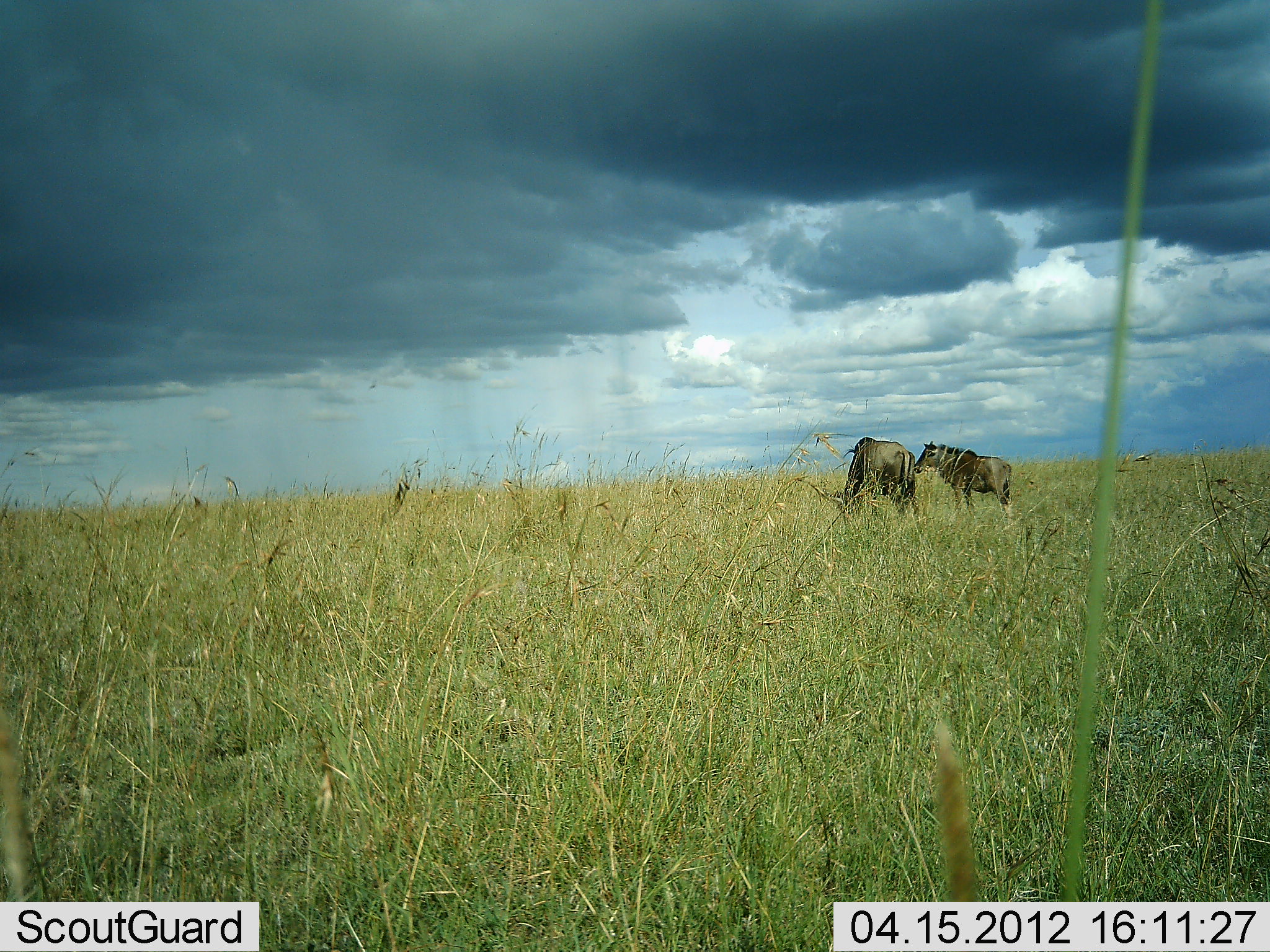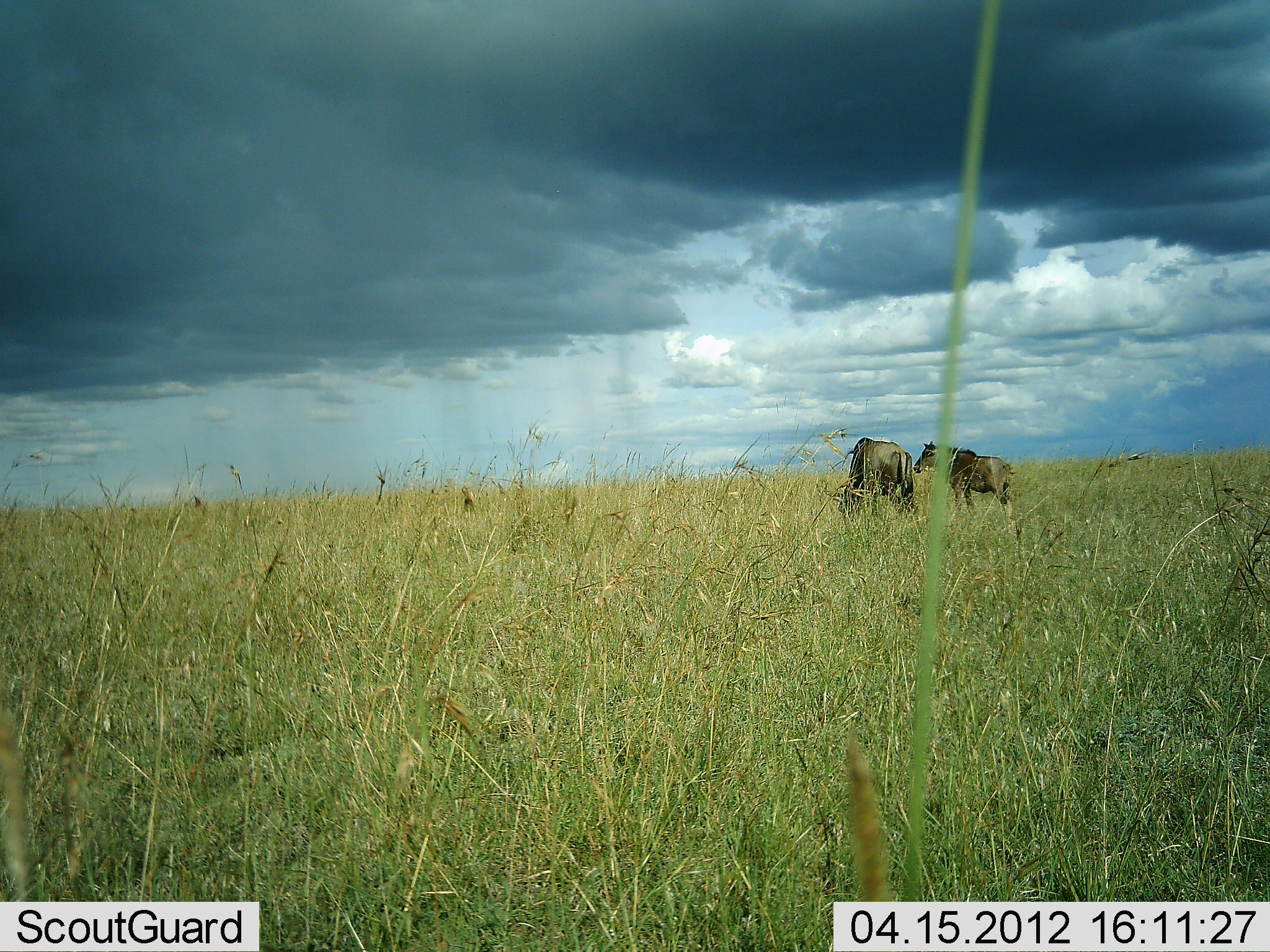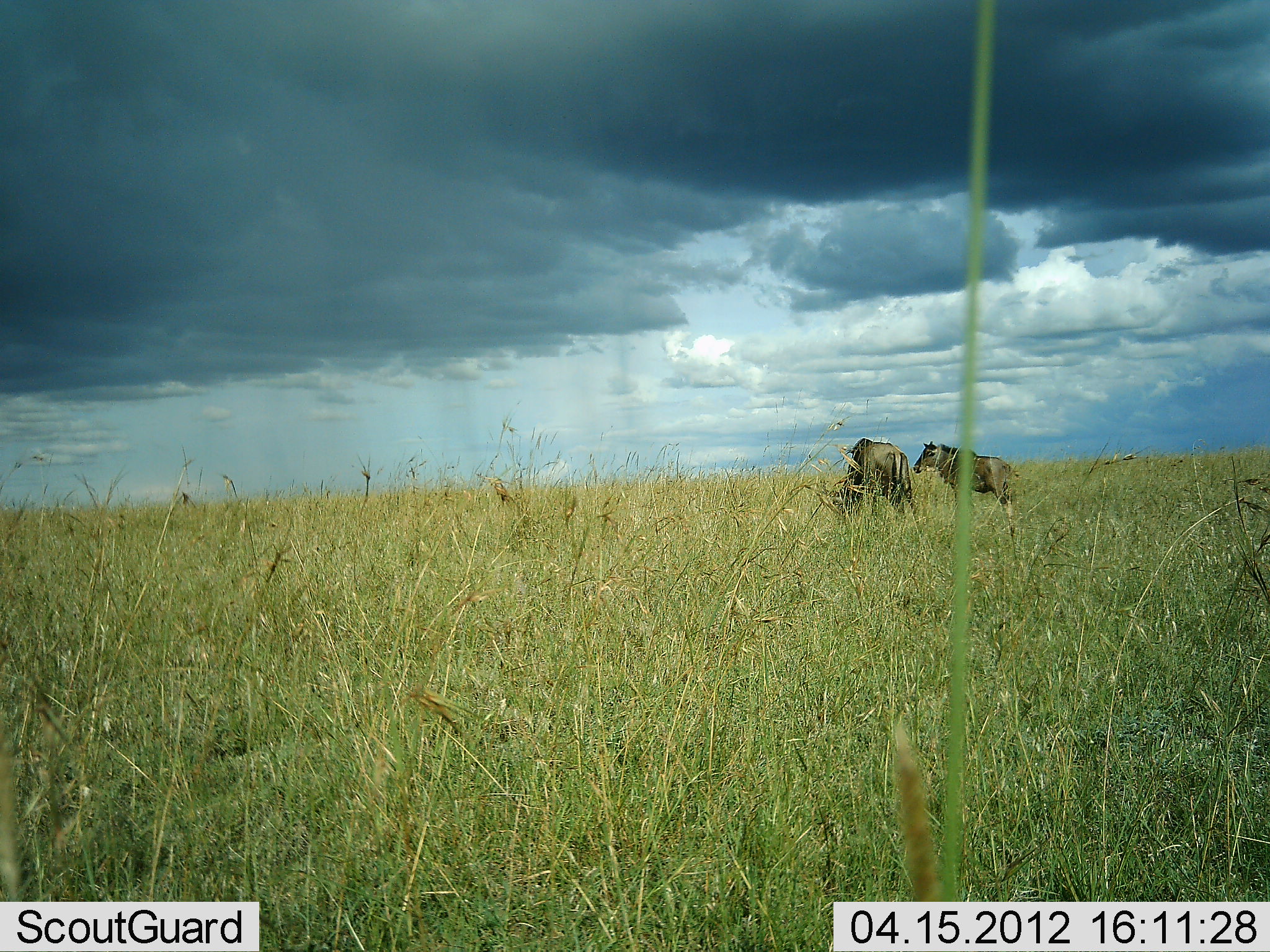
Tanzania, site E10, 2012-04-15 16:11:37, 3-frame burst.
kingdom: Animalia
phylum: Chordata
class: Mammalia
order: Artiodactyla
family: Bovidae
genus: Connochaetes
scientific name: Connochaetes taurinus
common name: blue wildebeest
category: wildebeest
Wildebeest (blue wildebeest) (Connochaetes taurinus), count 2. Behavior (volunteer vote fractions): standing 81%, resting 0%, moving 0%, interacting 0%. Young present (vote fraction): 25%. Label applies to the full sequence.